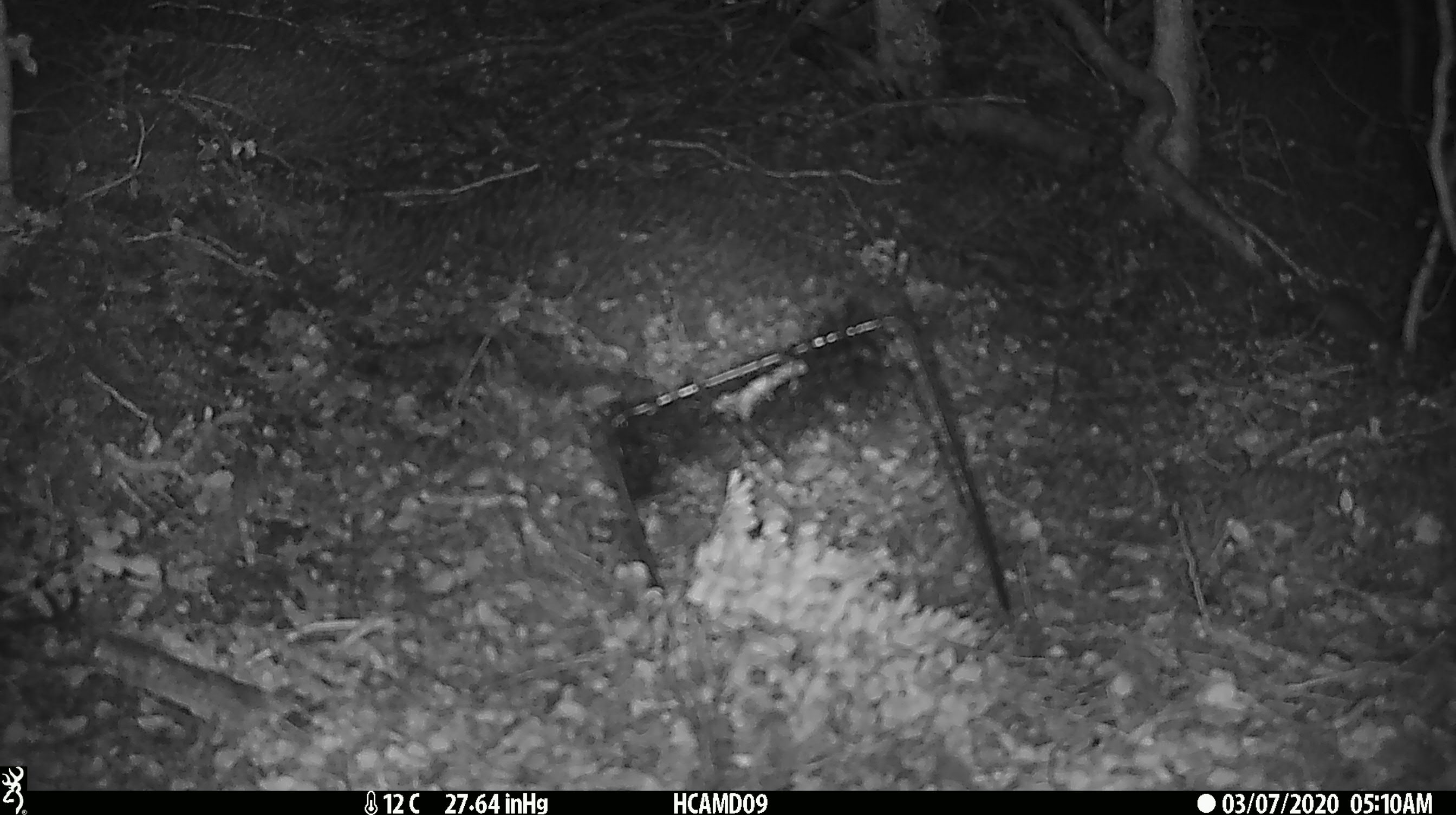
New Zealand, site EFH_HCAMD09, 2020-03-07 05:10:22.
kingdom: Animalia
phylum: Chordata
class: Mammalia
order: Rodentia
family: Muridae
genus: Mus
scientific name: Mus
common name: mouse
Mouse (Mus).